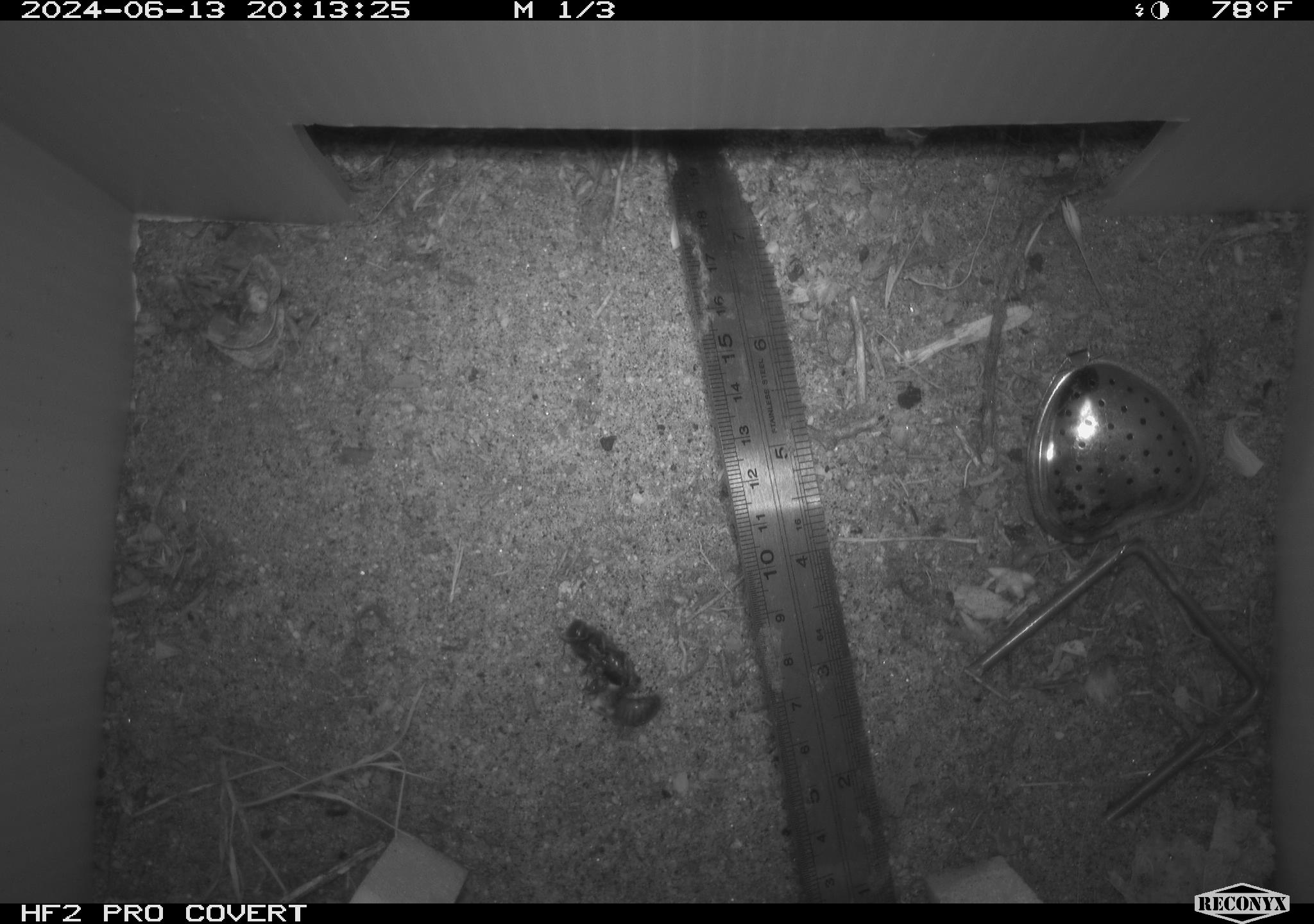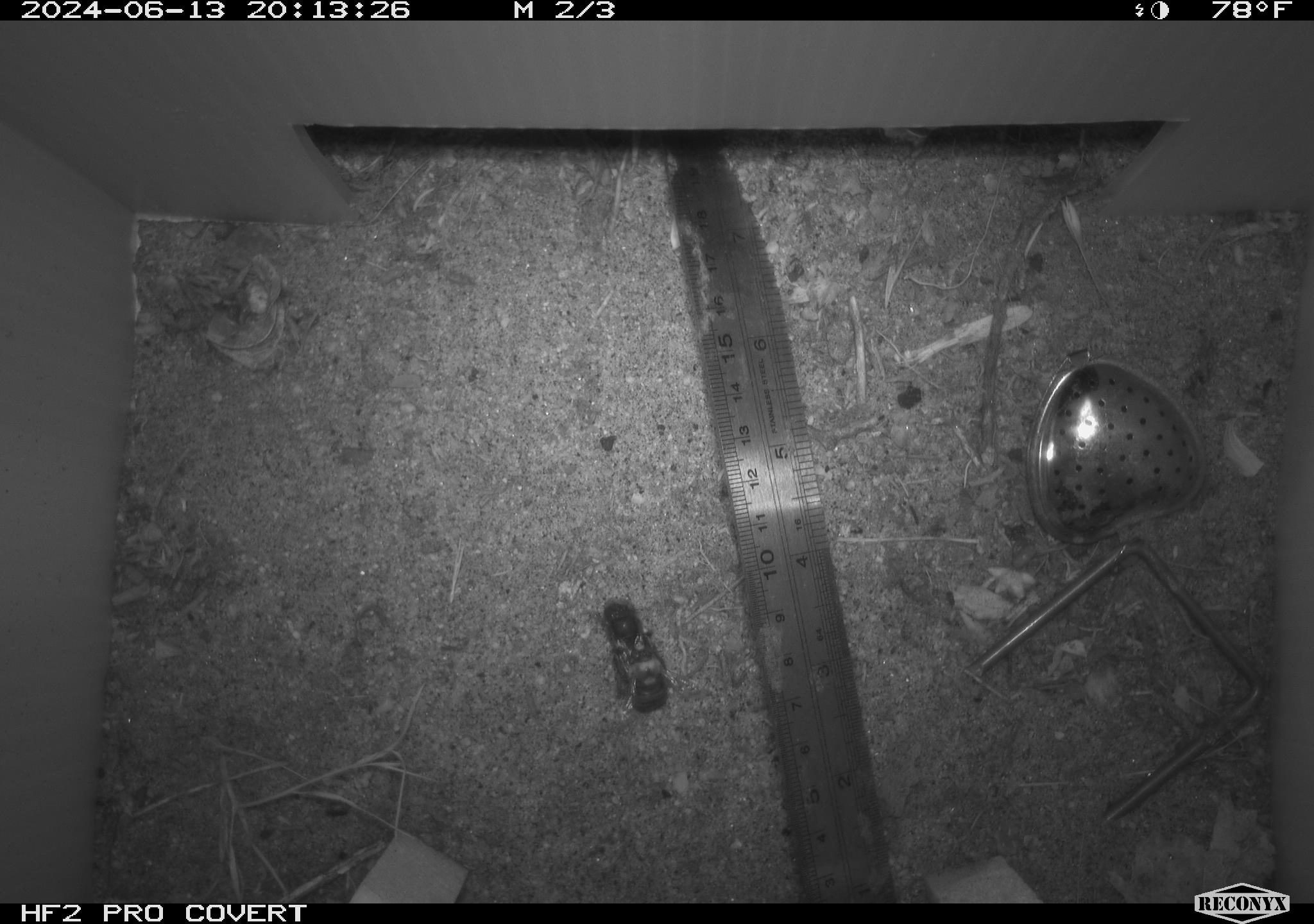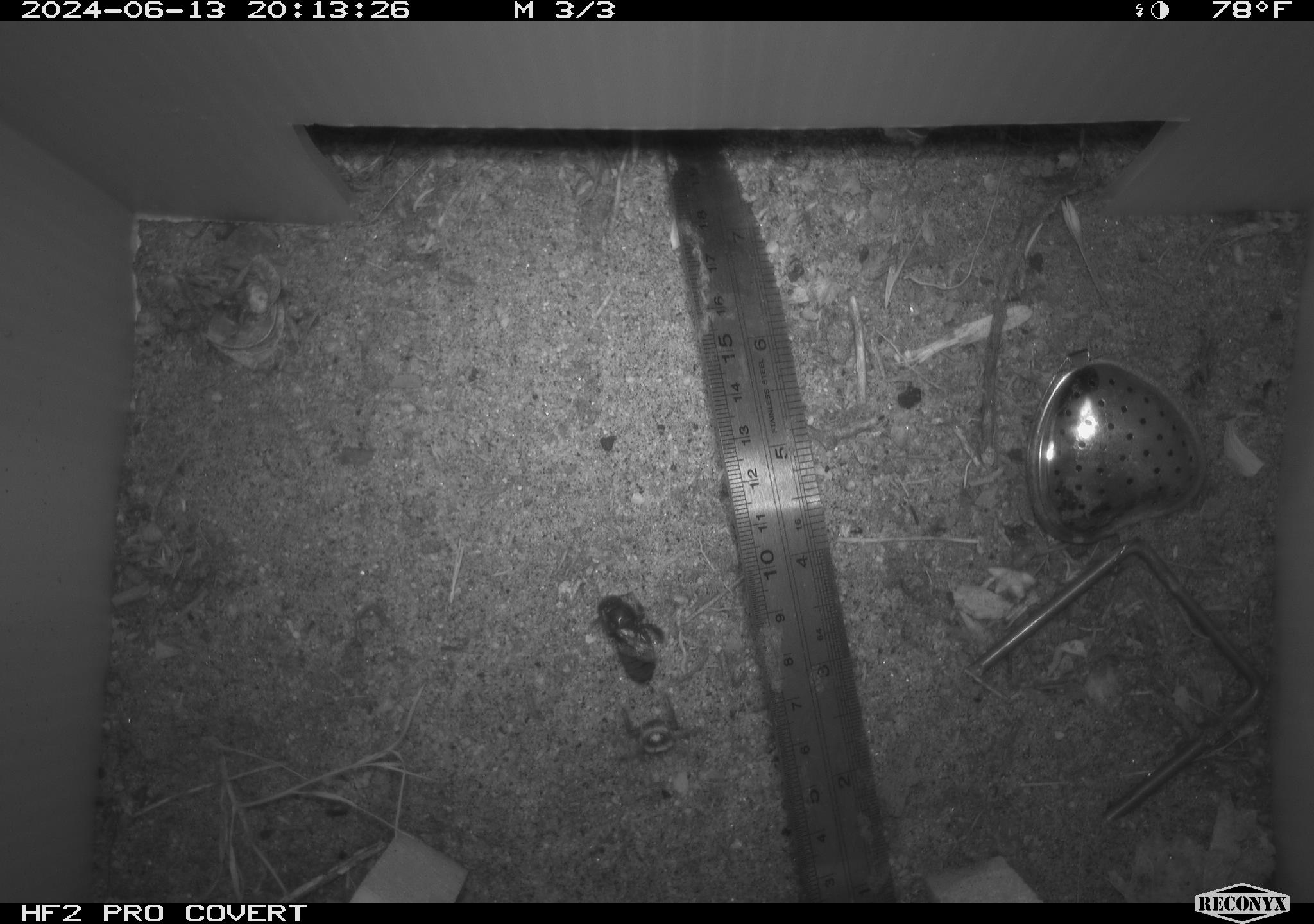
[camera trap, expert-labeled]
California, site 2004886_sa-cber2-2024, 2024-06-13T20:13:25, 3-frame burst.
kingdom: Animalia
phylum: Arthropoda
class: Insecta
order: Hymenoptera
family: Apidae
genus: Bombus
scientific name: Bombus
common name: bumblebees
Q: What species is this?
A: Bumblebees (Bombus).